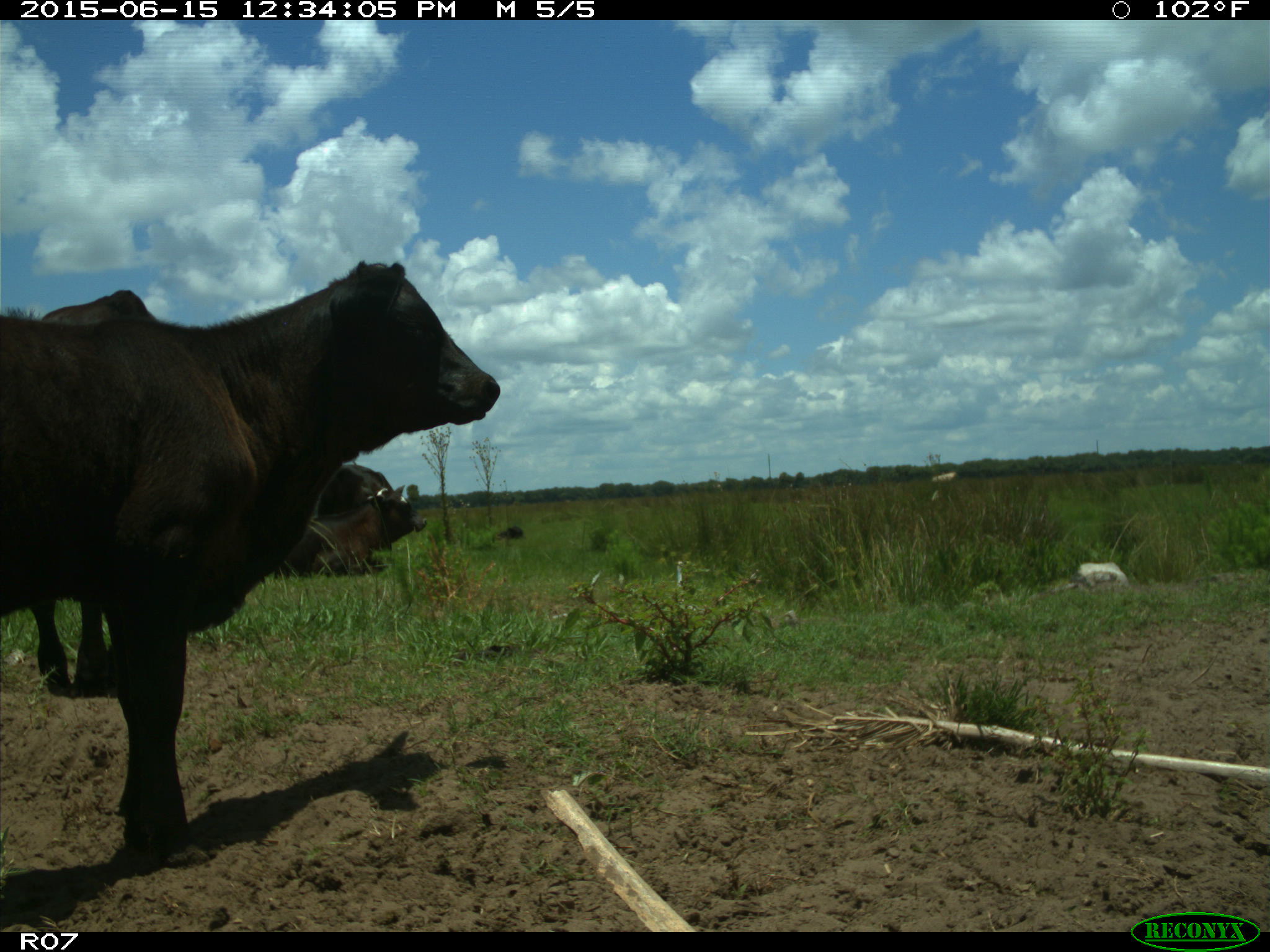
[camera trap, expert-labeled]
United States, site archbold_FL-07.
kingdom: Animalia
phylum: Chordata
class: Mammalia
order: Artiodactyla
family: Bovidae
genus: Bos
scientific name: Bos taurus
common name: domestic cow